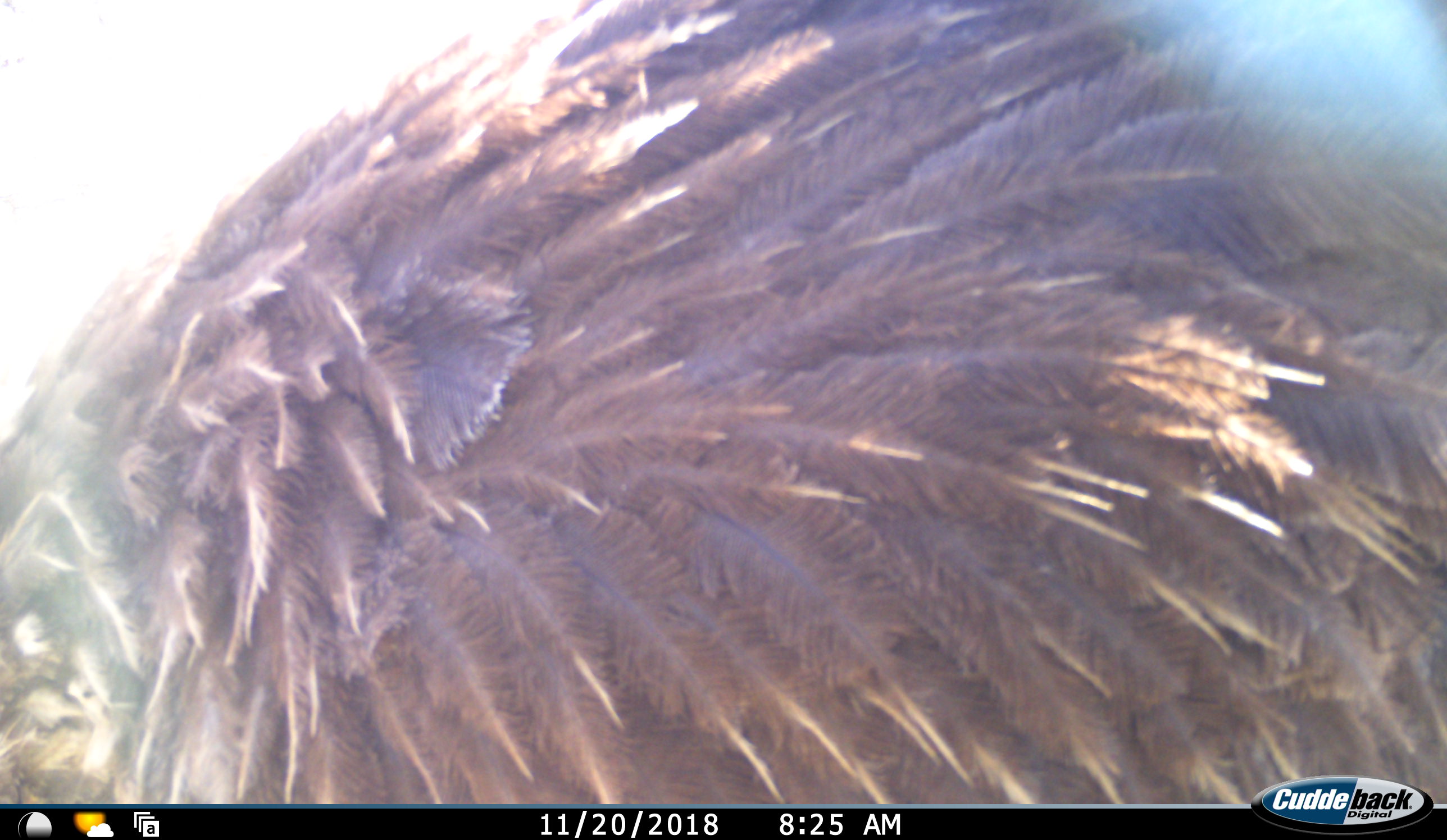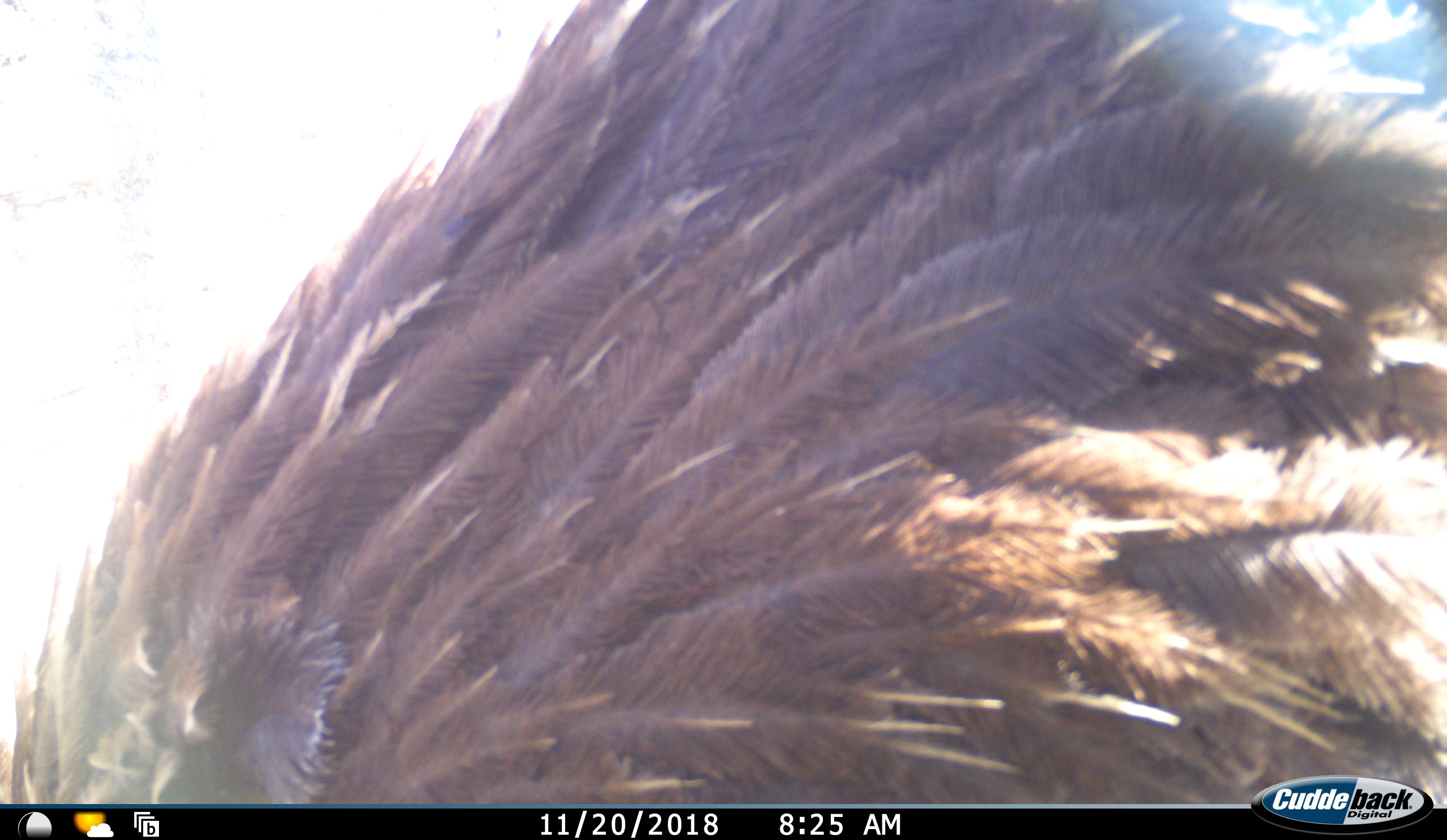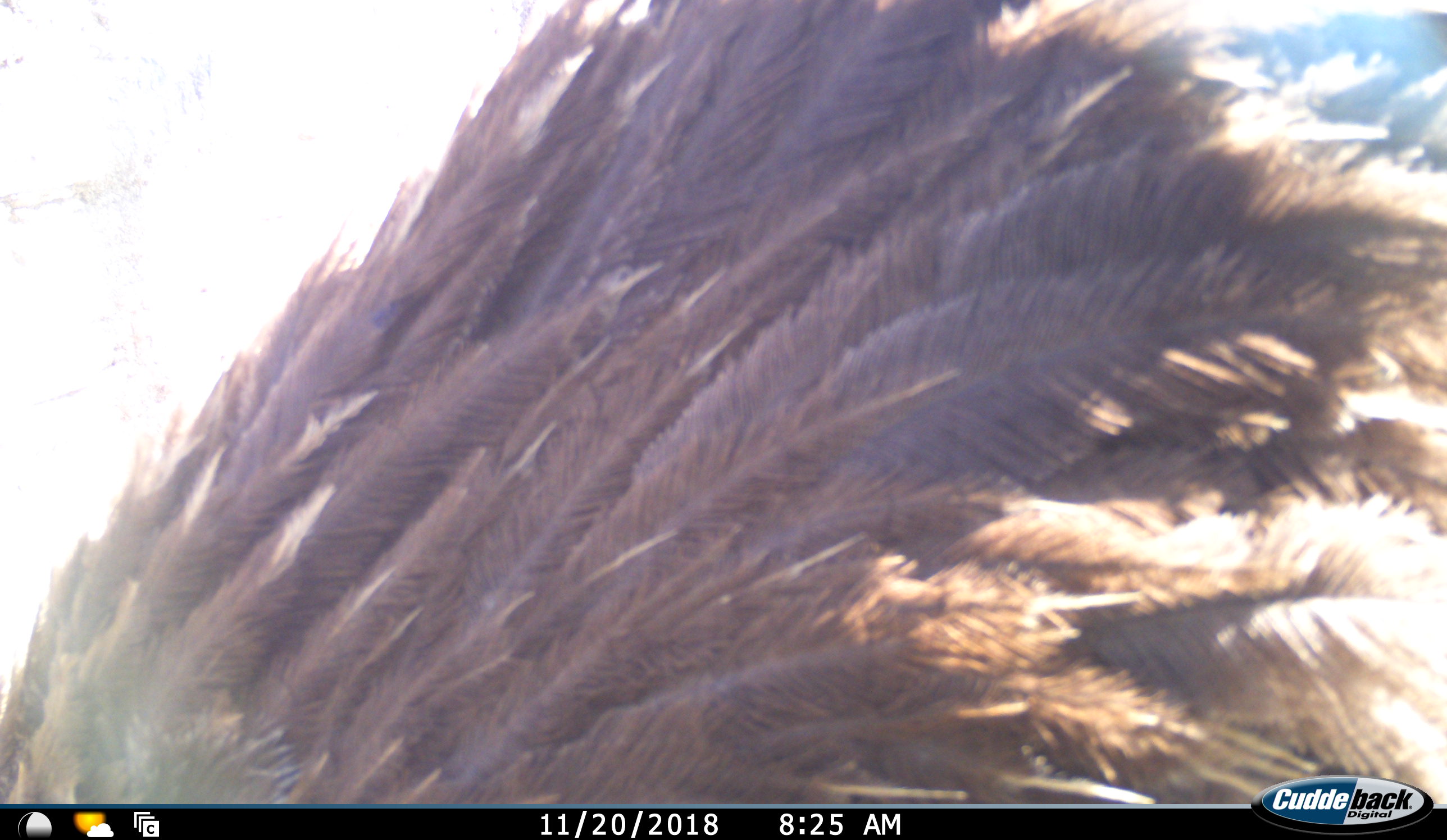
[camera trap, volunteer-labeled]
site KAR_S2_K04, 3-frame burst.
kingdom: Animalia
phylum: Chordata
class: Aves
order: Struthioniformes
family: Struthionidae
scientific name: Struthionidae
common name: ostrich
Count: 1.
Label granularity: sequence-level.